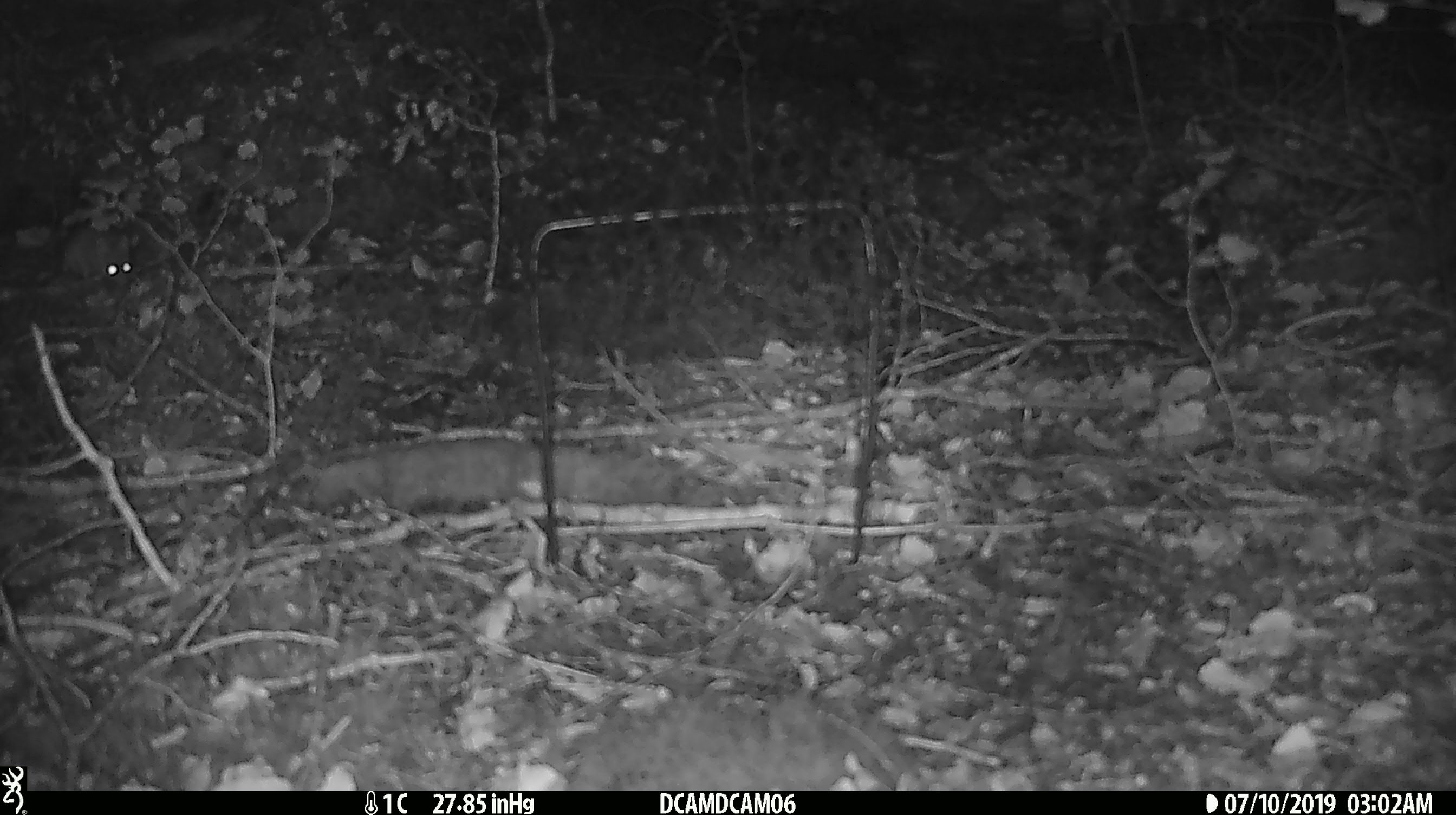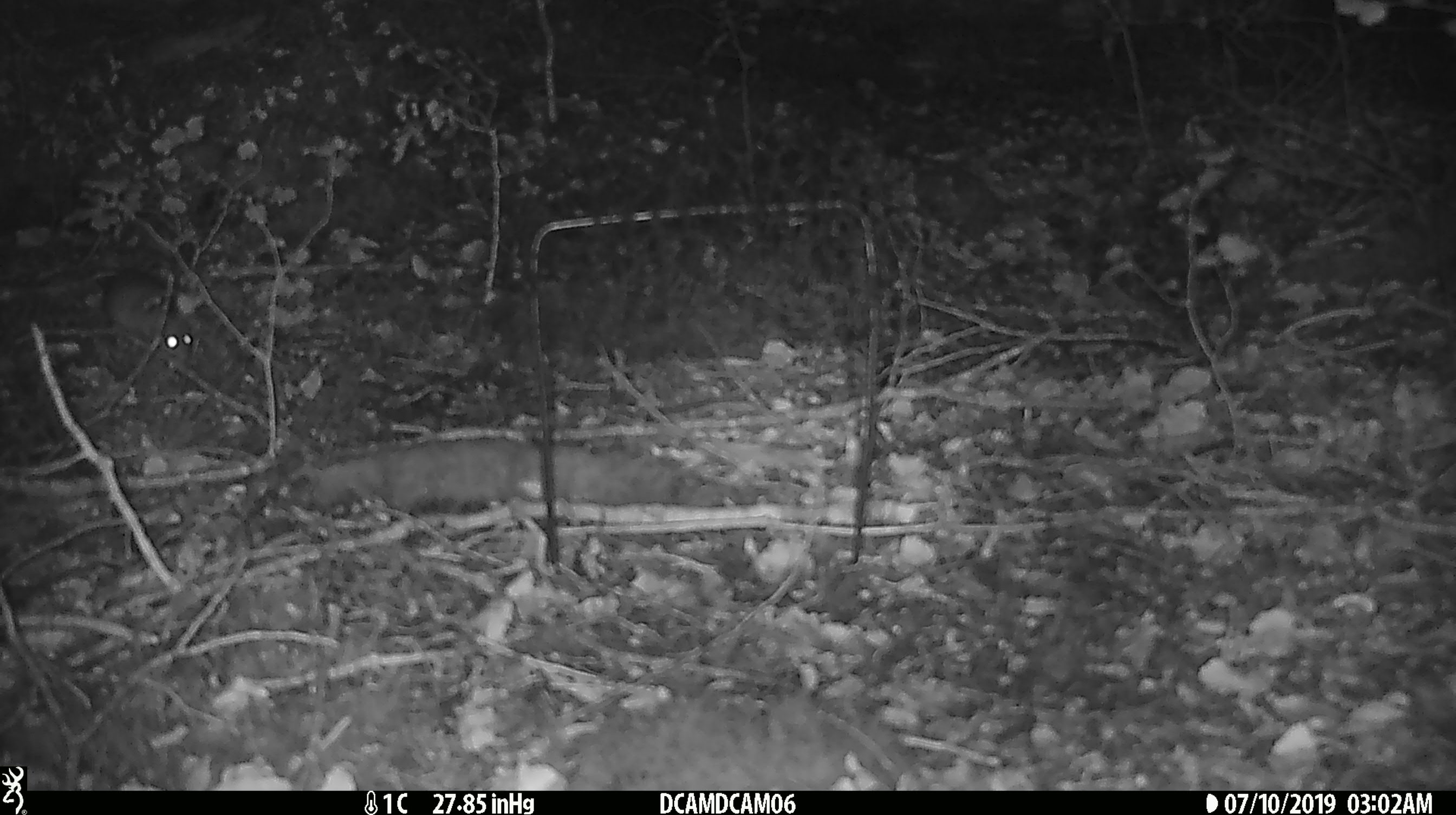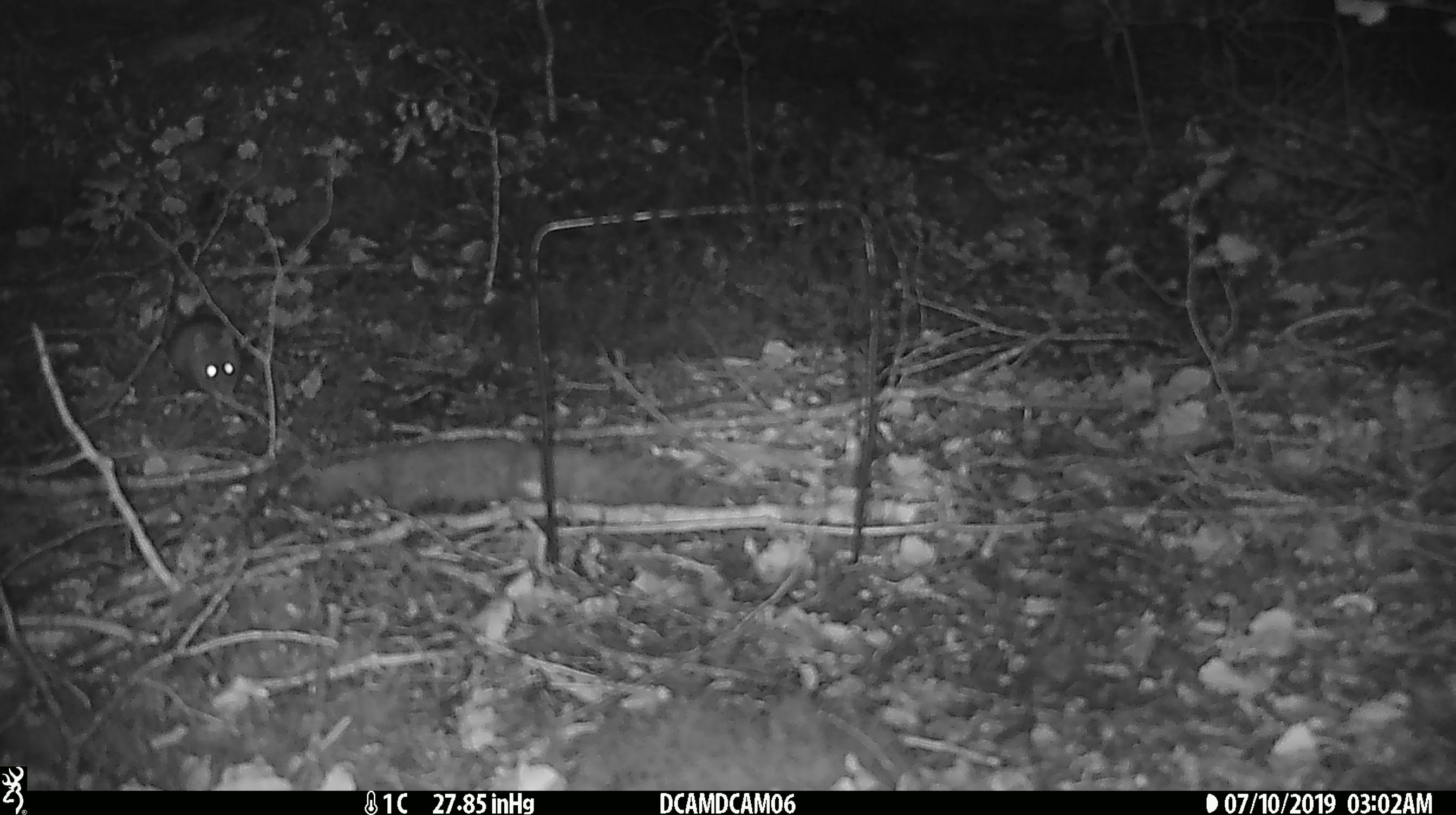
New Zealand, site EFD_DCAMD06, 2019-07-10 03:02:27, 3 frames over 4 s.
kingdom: Animalia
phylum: Chordata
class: Mammalia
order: Rodentia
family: Muridae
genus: Mus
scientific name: Mus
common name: mouse